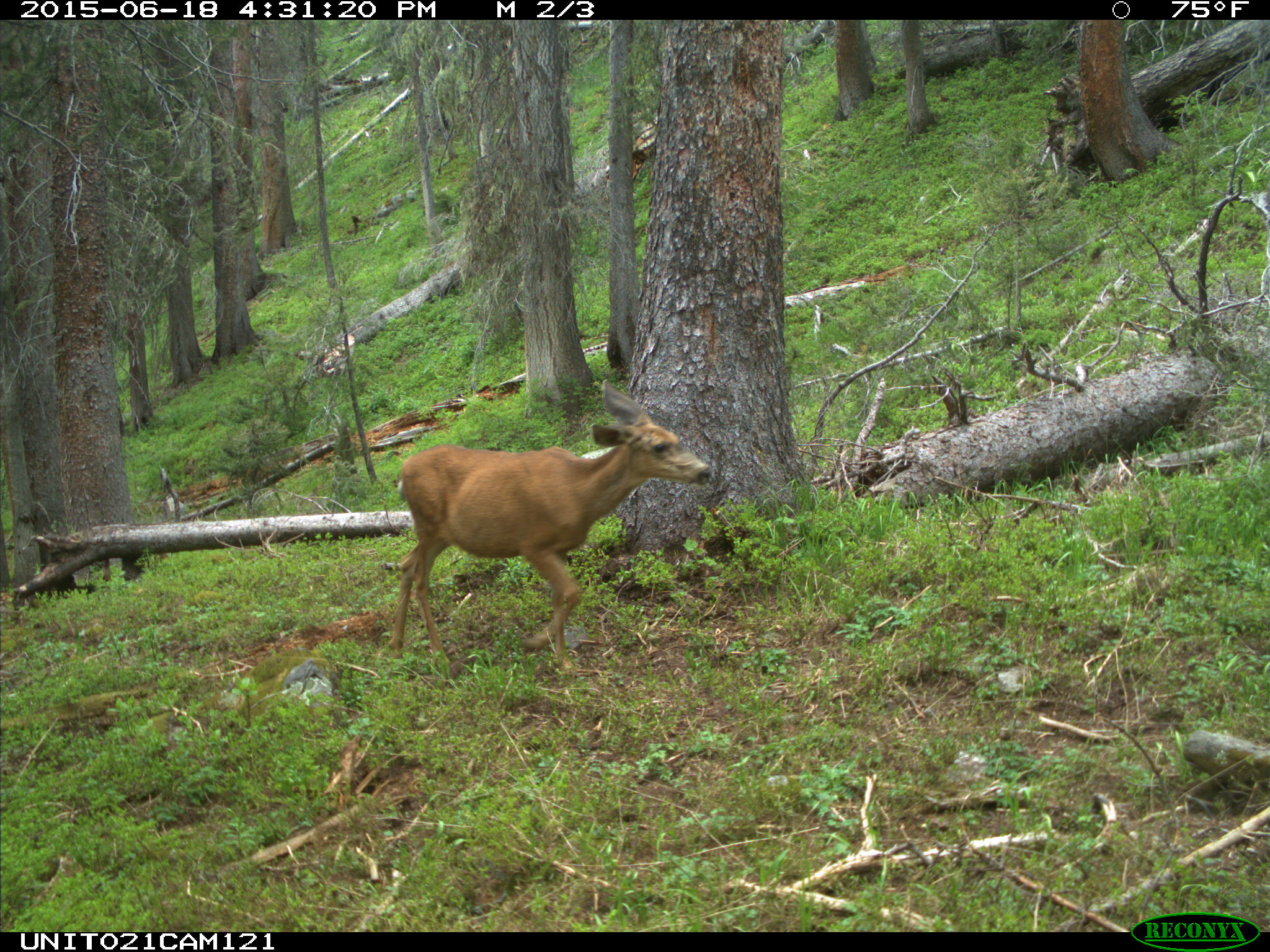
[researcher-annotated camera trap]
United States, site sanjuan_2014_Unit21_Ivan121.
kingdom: Animalia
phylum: Chordata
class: Mammalia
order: Artiodactyla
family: Cervidae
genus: Odocoileus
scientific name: Odocoileus hemionus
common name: mule deer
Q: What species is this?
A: Odocoileus hemionus (mule deer).